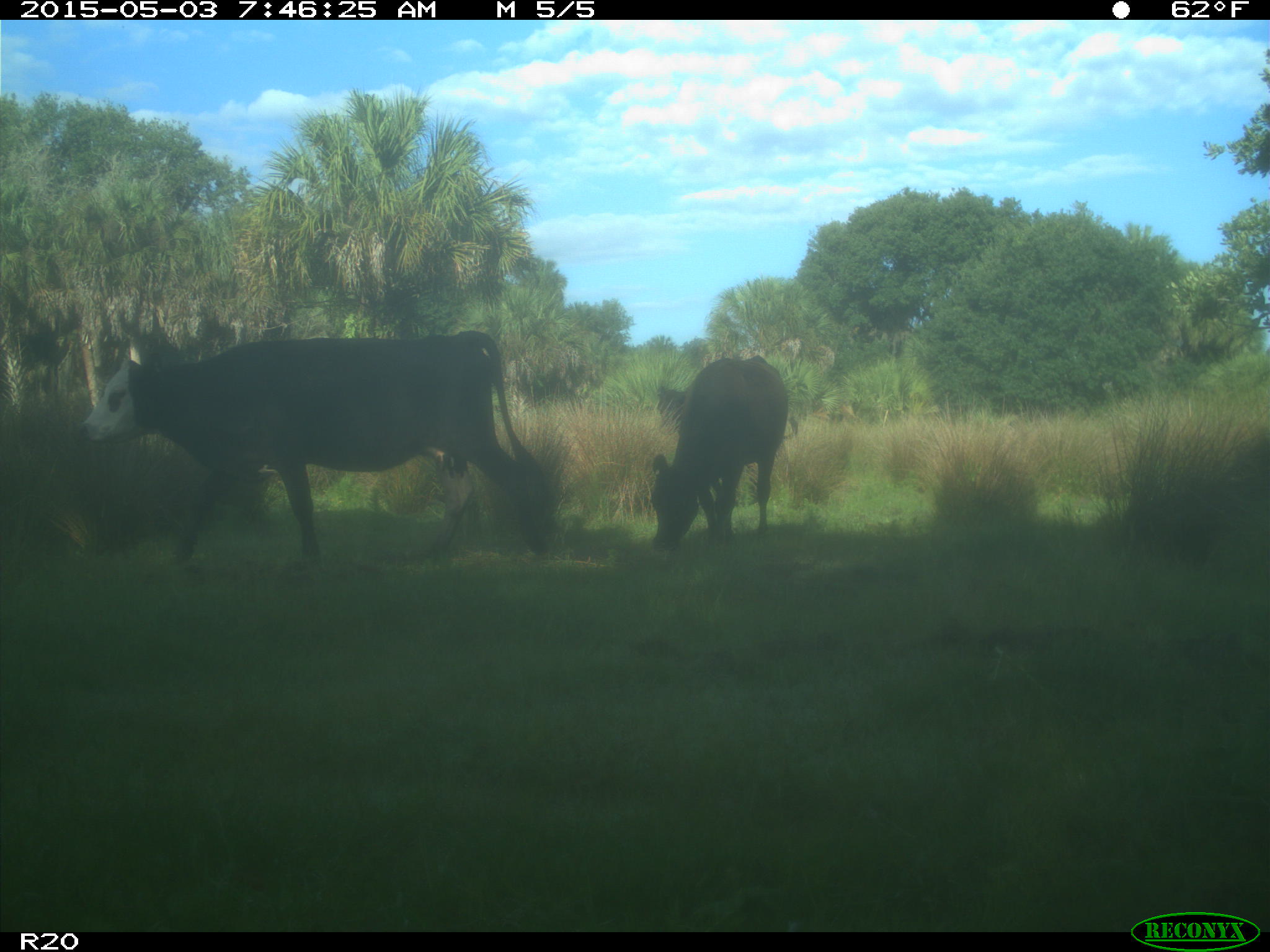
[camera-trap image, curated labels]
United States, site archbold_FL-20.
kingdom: Animalia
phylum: Chordata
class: Mammalia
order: Artiodactyla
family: Bovidae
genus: Bos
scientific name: Bos taurus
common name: domestic cow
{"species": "Bos taurus (domestic cow)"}